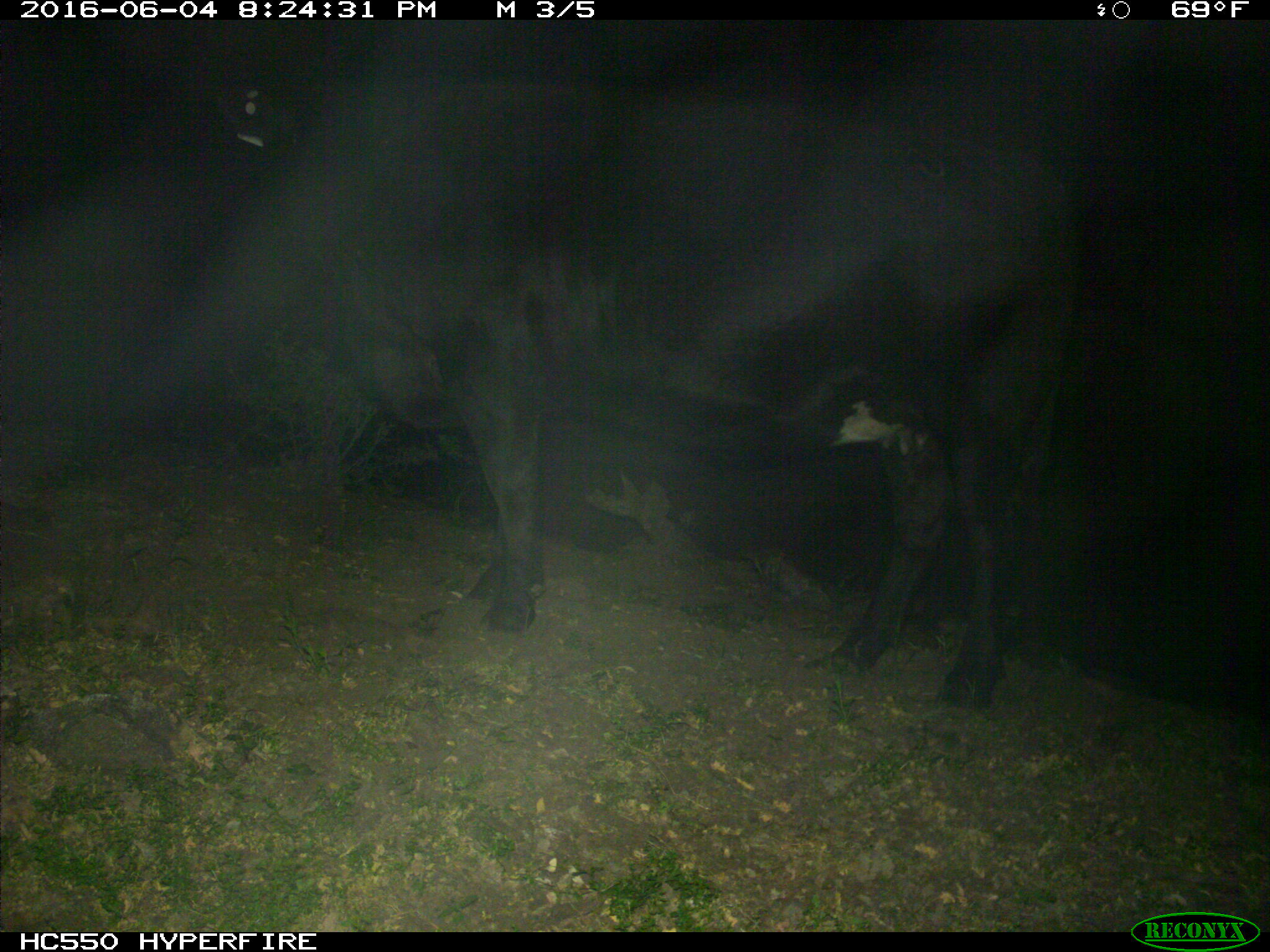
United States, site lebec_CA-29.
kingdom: Animalia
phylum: Chordata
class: Mammalia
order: Artiodactyla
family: Bovidae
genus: Bos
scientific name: Bos taurus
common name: domestic cow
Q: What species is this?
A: Bos taurus (domestic cow).